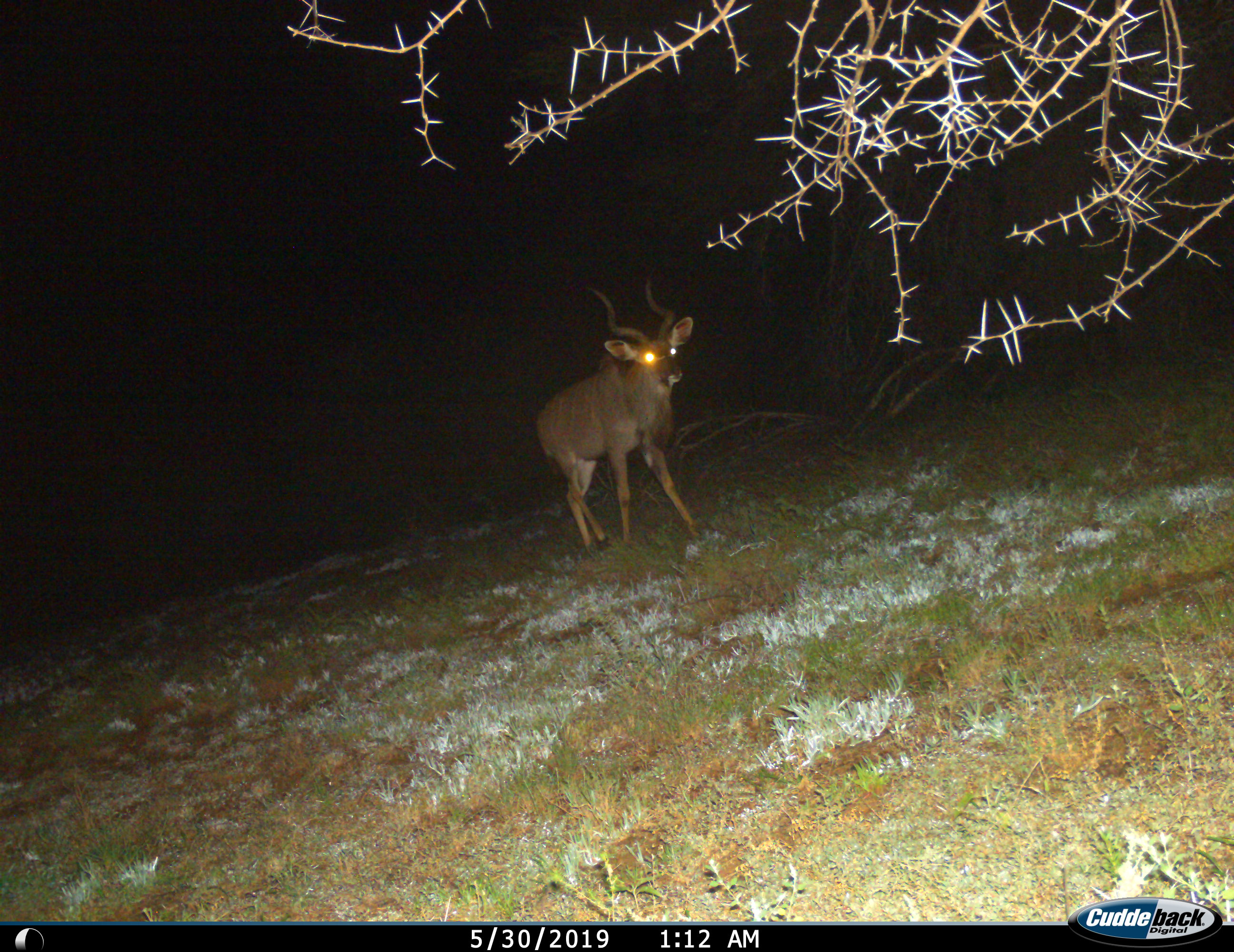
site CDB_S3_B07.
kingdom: Animalia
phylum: Chordata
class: Mammalia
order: Artiodactyla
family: Bovidae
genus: Tragelaphus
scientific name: Tragelaphus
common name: kudu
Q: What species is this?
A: Kudu (Tragelaphus).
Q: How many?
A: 1.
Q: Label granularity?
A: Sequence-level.